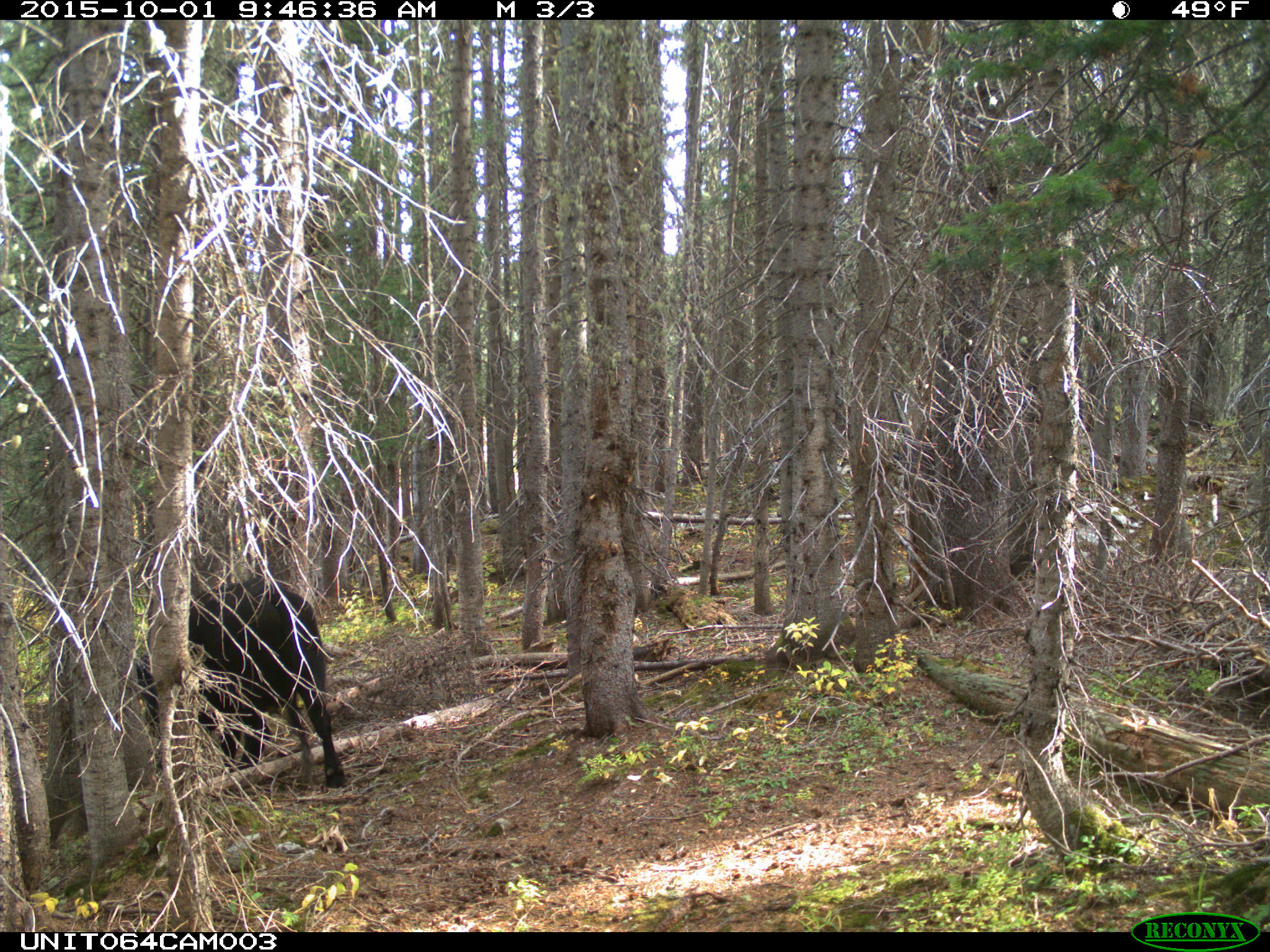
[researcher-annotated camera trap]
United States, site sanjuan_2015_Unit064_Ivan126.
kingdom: Animalia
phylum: Chordata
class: Mammalia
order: Artiodactyla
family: Bovidae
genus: Bos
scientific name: Bos taurus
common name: domestic cow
Bos taurus (domestic cow).